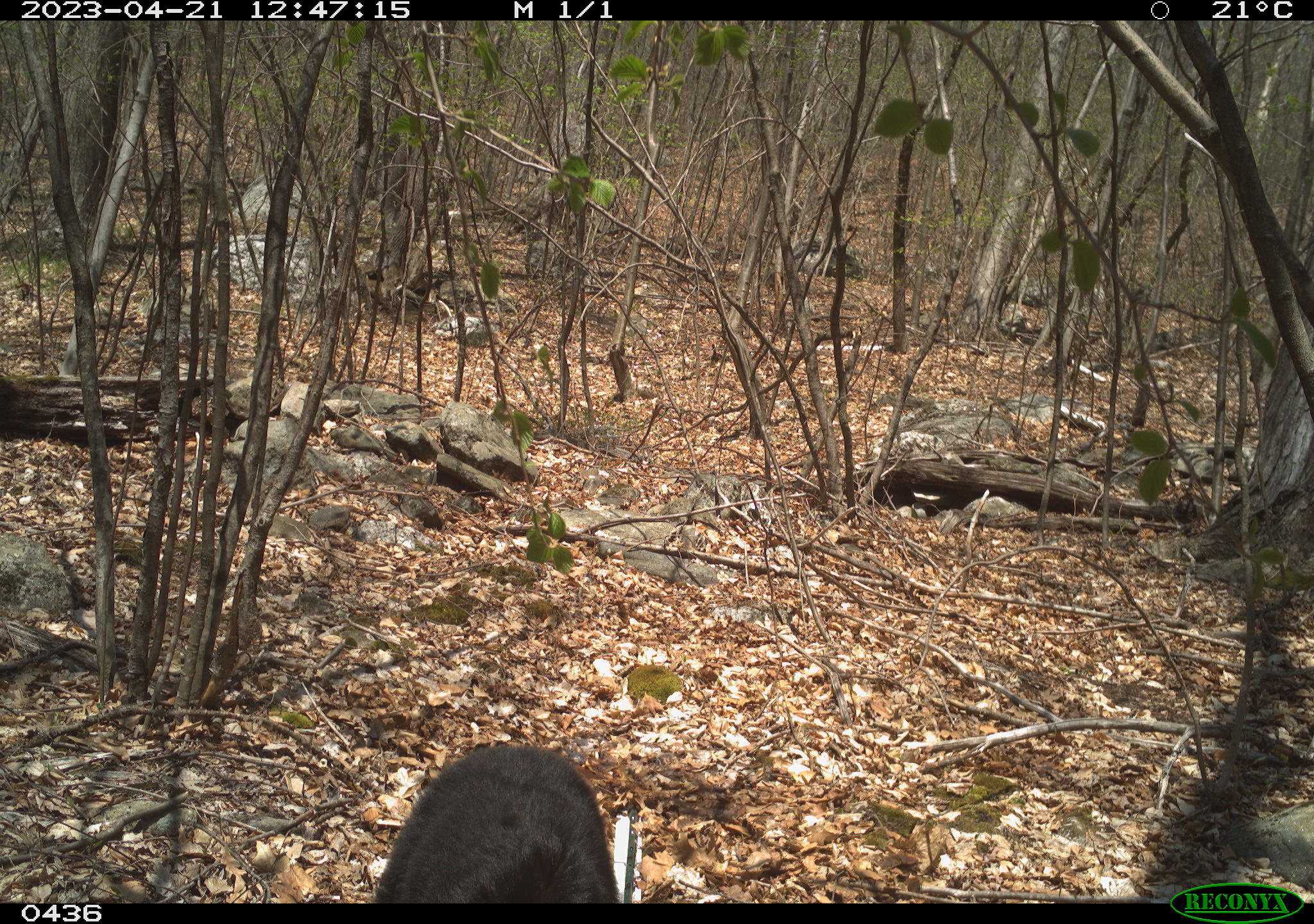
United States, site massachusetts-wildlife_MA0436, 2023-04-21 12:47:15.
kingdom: Animalia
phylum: Chordata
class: Mammalia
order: Carnivora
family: Ursidae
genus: Ursus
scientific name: Ursus americanus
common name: black bear